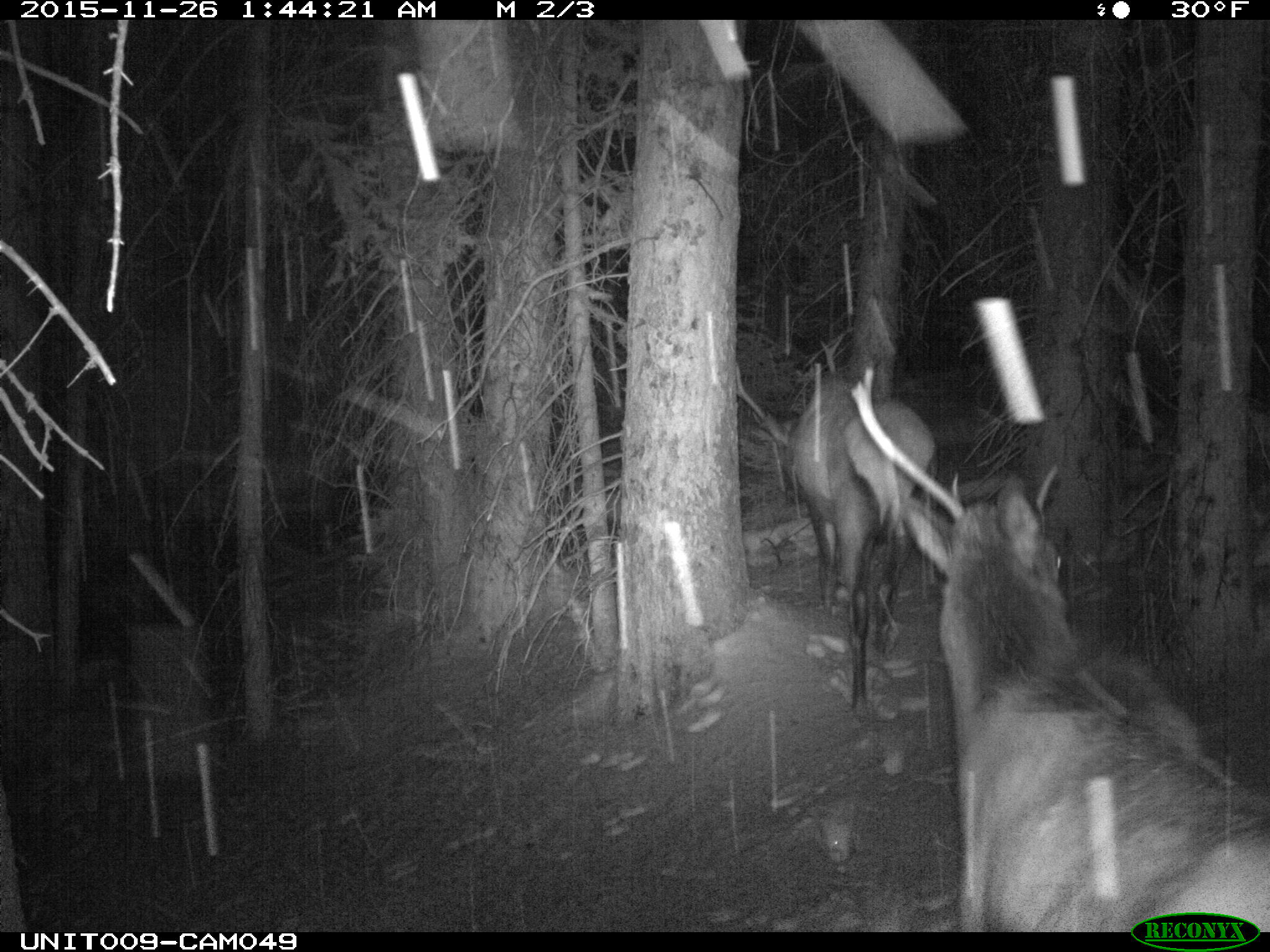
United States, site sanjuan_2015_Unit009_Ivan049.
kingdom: Animalia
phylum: Chordata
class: Mammalia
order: Artiodactyla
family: Cervidae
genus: Cervus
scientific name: Cervus elaphus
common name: red deer